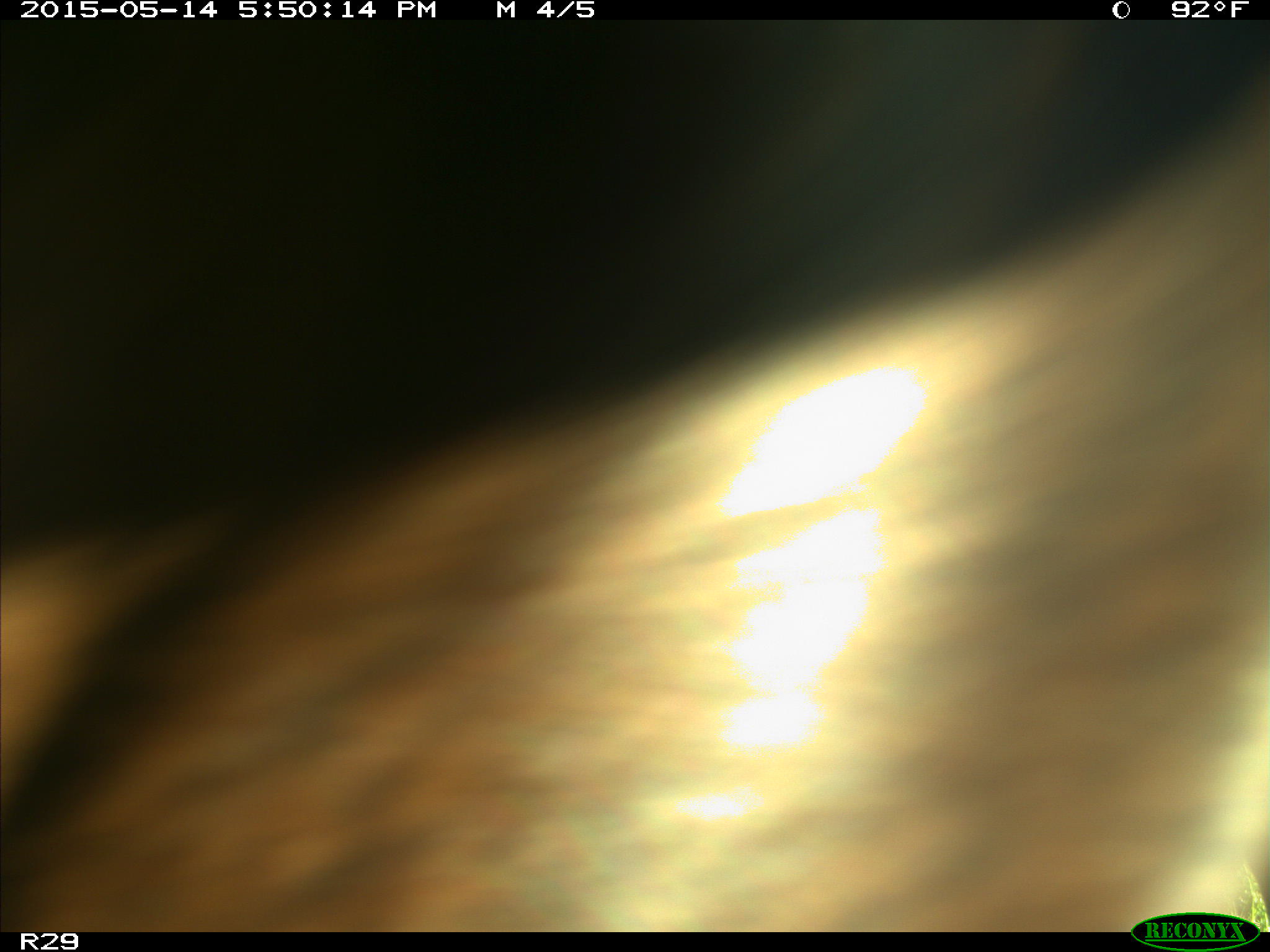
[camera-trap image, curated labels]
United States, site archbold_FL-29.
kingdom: Animalia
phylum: Chordata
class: Mammalia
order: Artiodactyla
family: Bovidae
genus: Bos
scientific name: Bos taurus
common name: domestic cow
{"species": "Bos taurus (domestic cow)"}